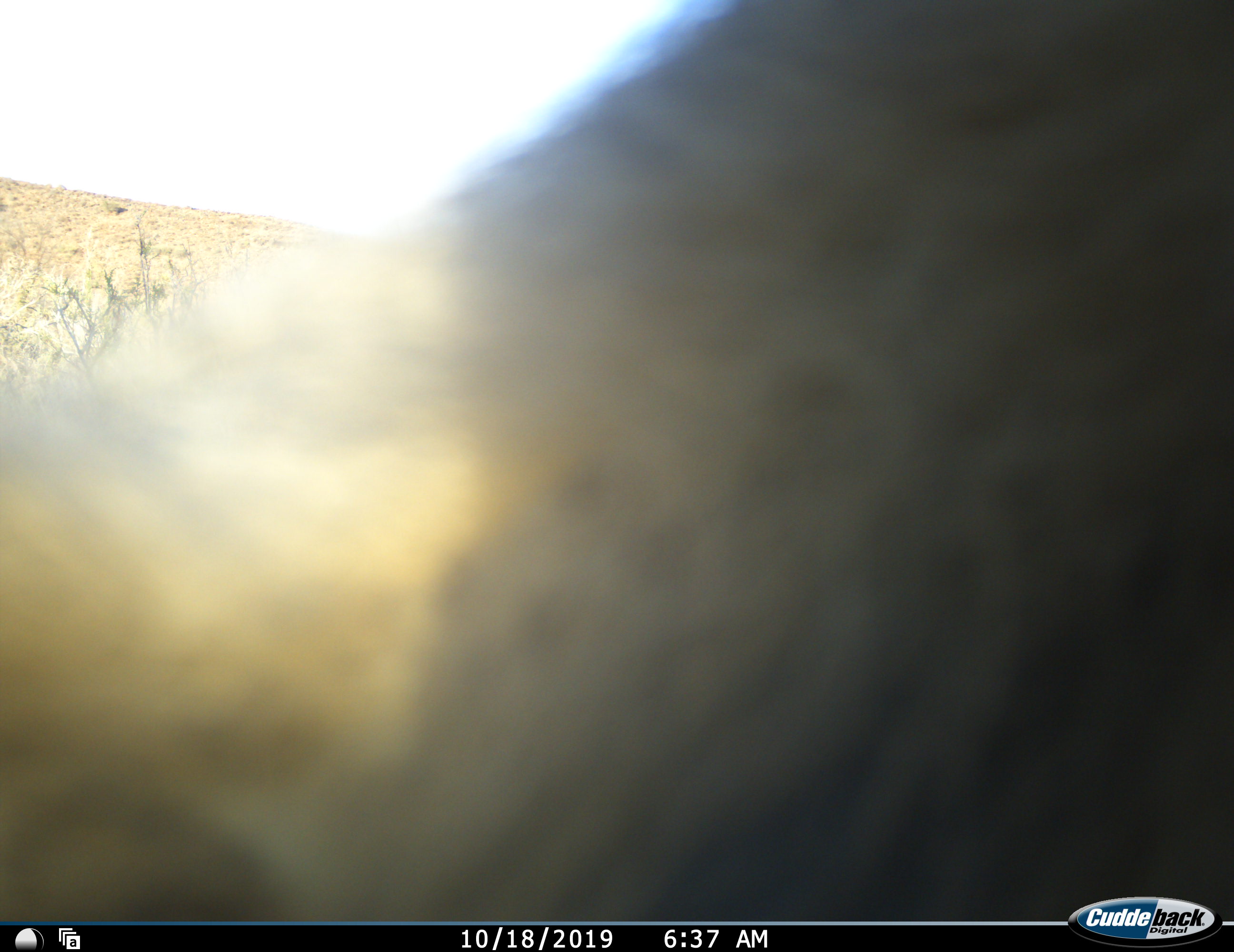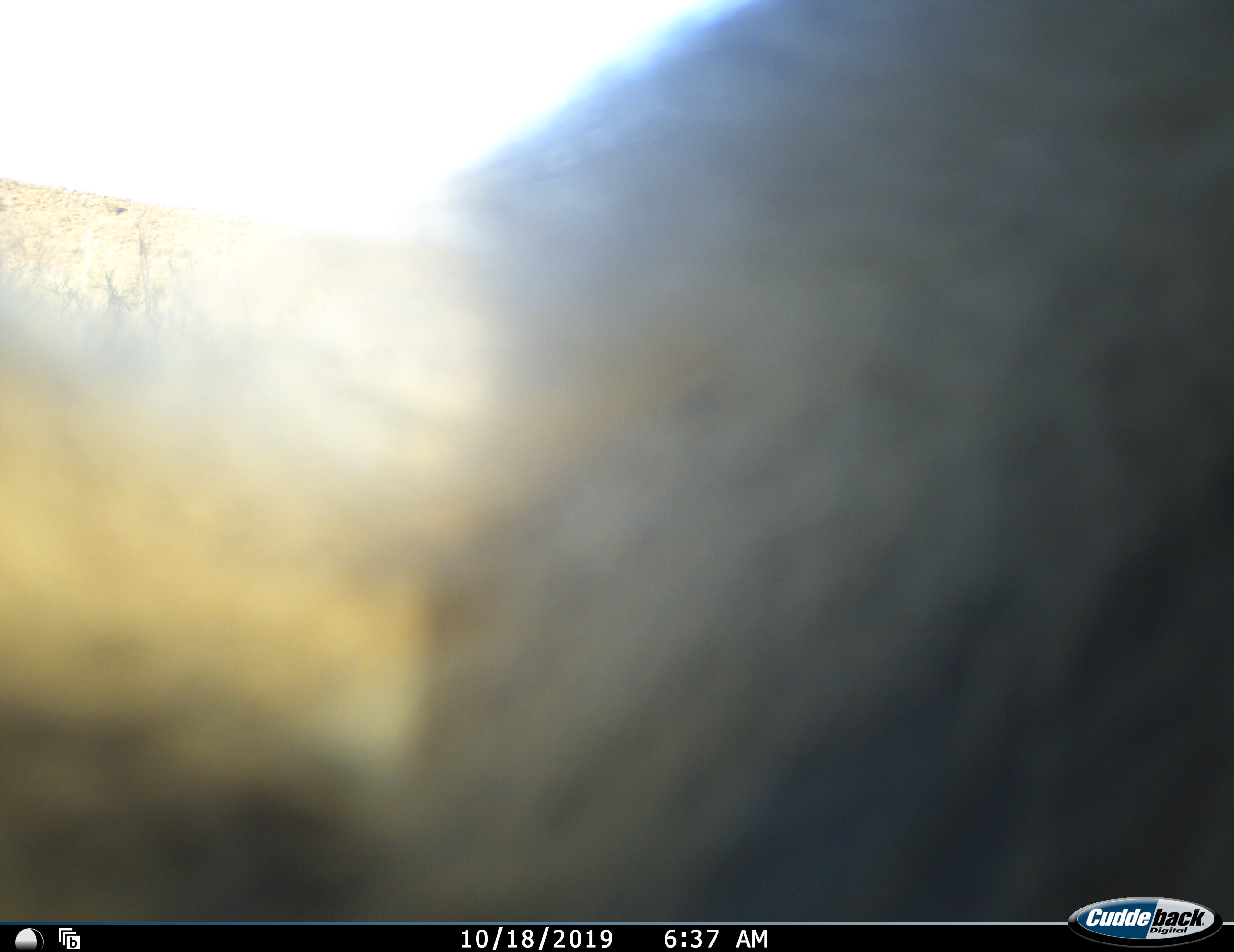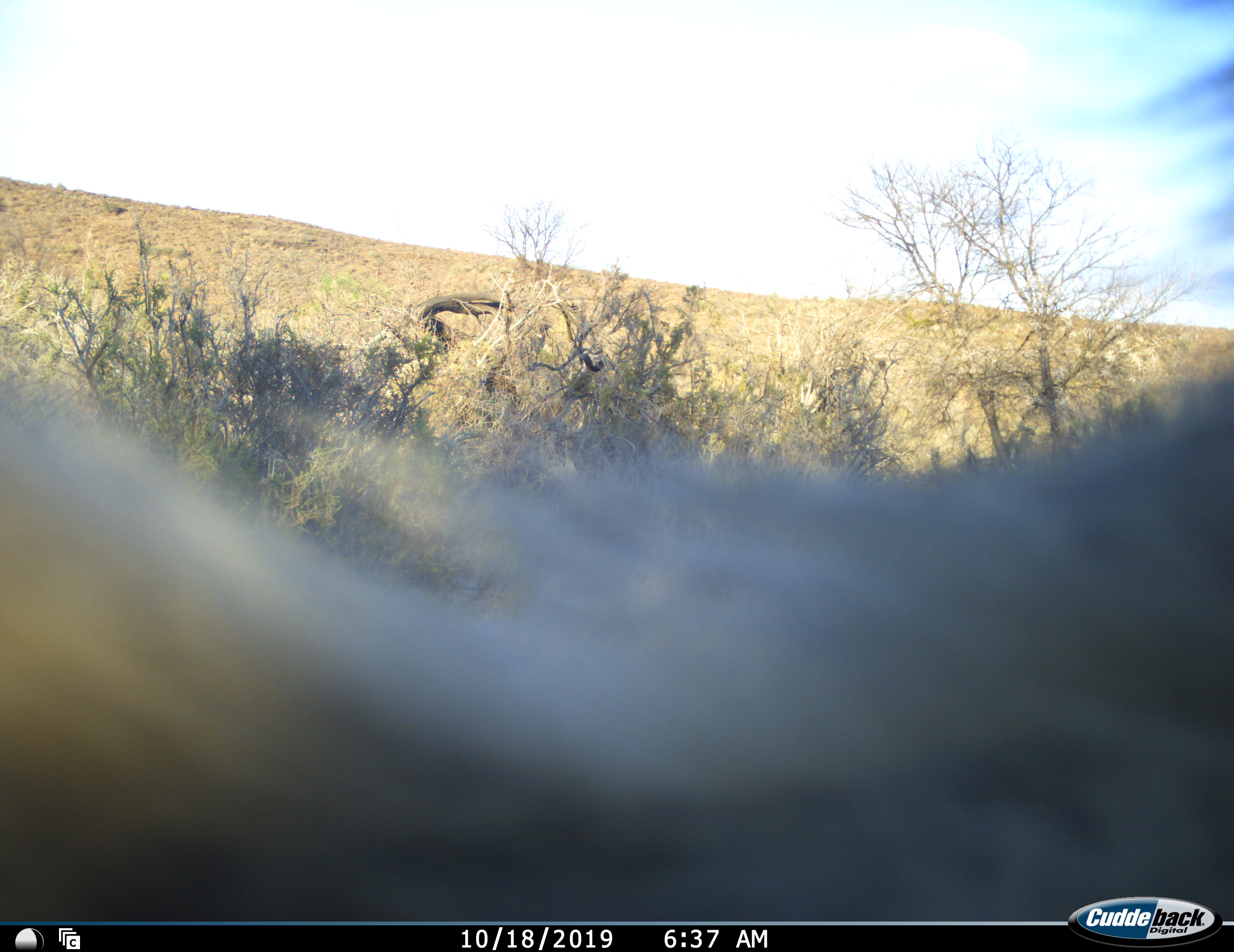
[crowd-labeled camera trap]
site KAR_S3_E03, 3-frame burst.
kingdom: Animalia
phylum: Chordata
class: Mammalia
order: Primates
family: Cercopithecidae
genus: Papio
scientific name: Papio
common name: baboon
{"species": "baboon (Papio)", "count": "1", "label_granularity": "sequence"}